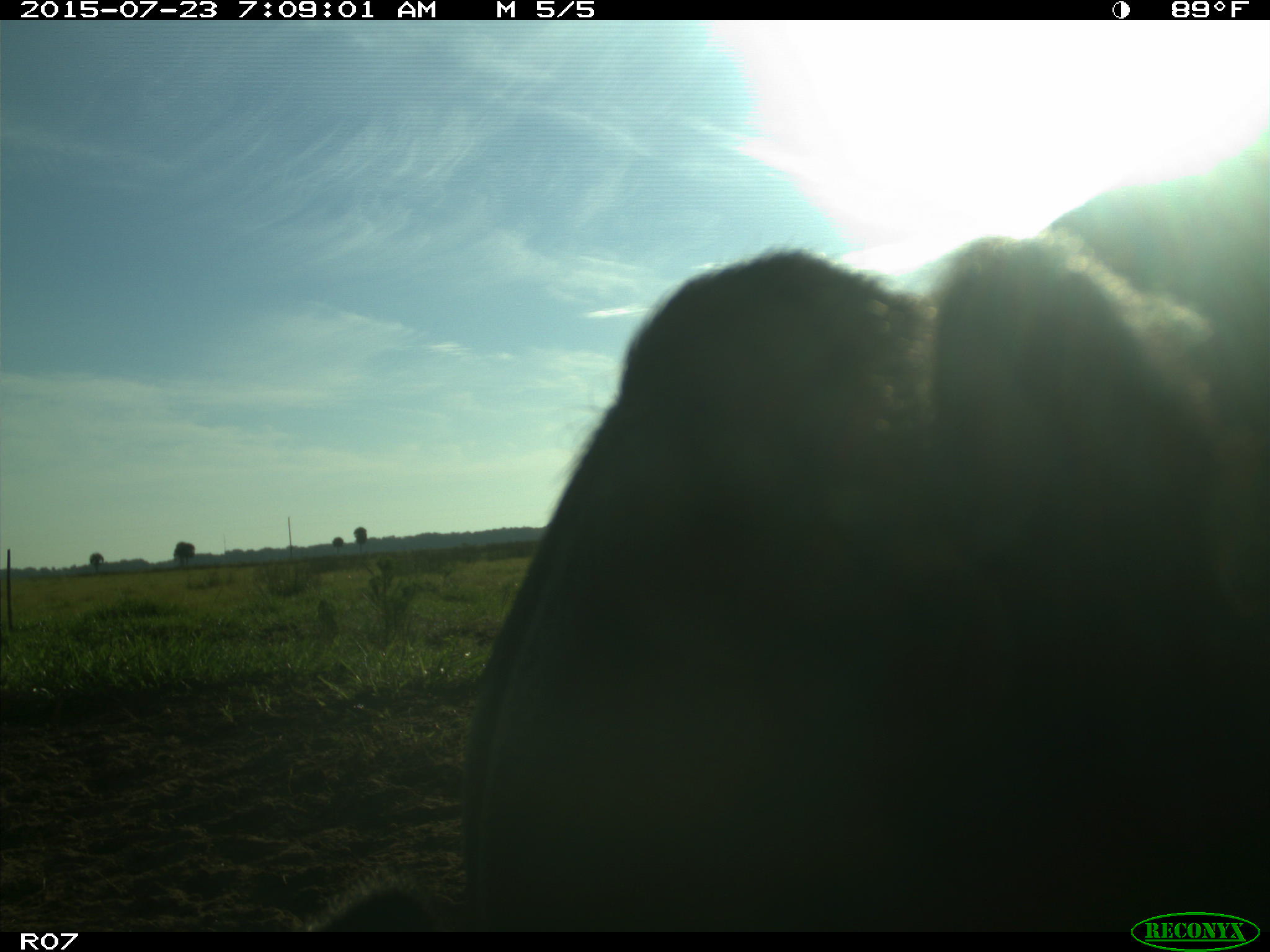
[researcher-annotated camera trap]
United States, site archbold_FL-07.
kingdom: Animalia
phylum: Chordata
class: Mammalia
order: Artiodactyla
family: Bovidae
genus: Bos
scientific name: Bos taurus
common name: domestic cow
Bos taurus (domestic cow).